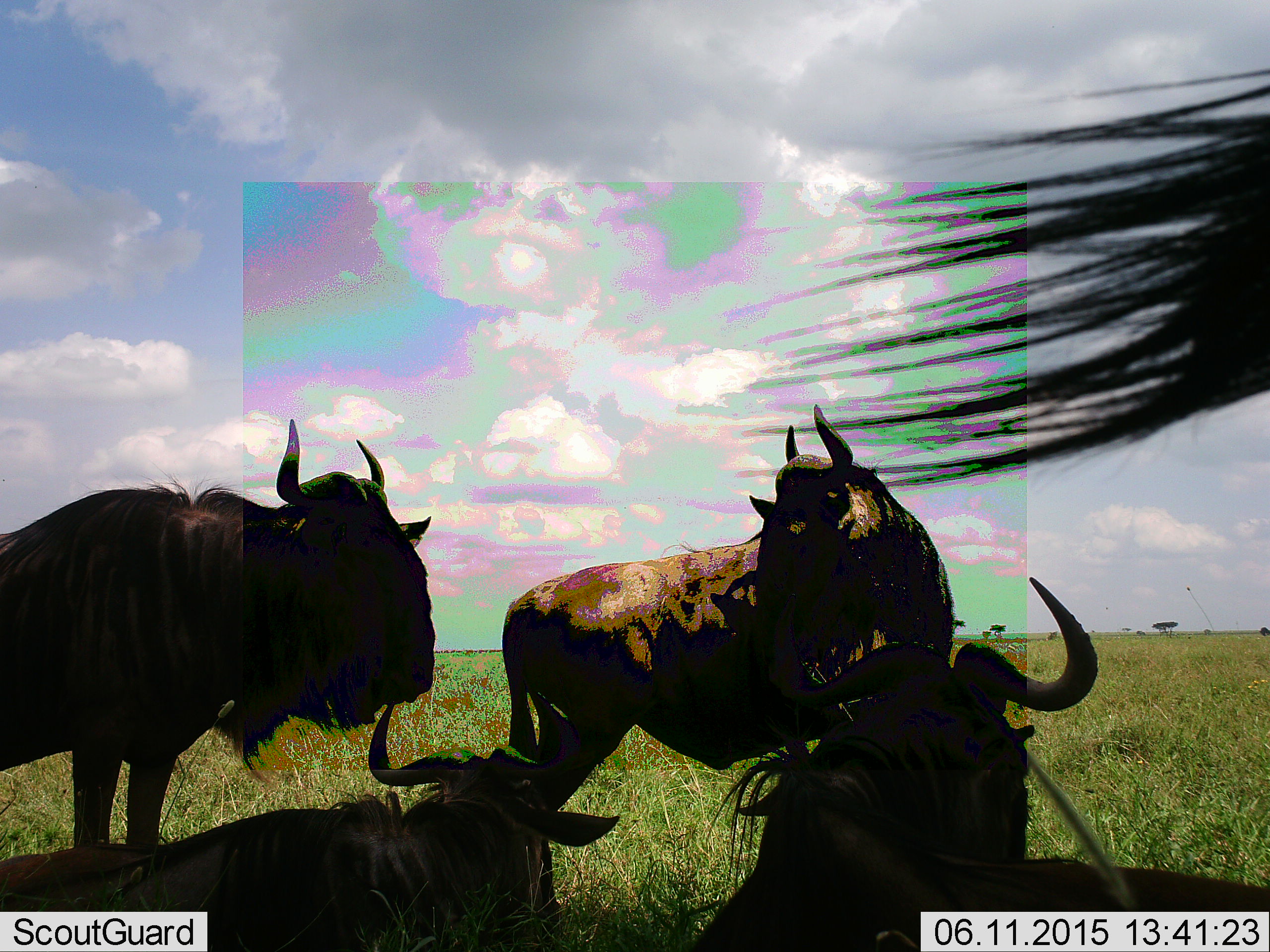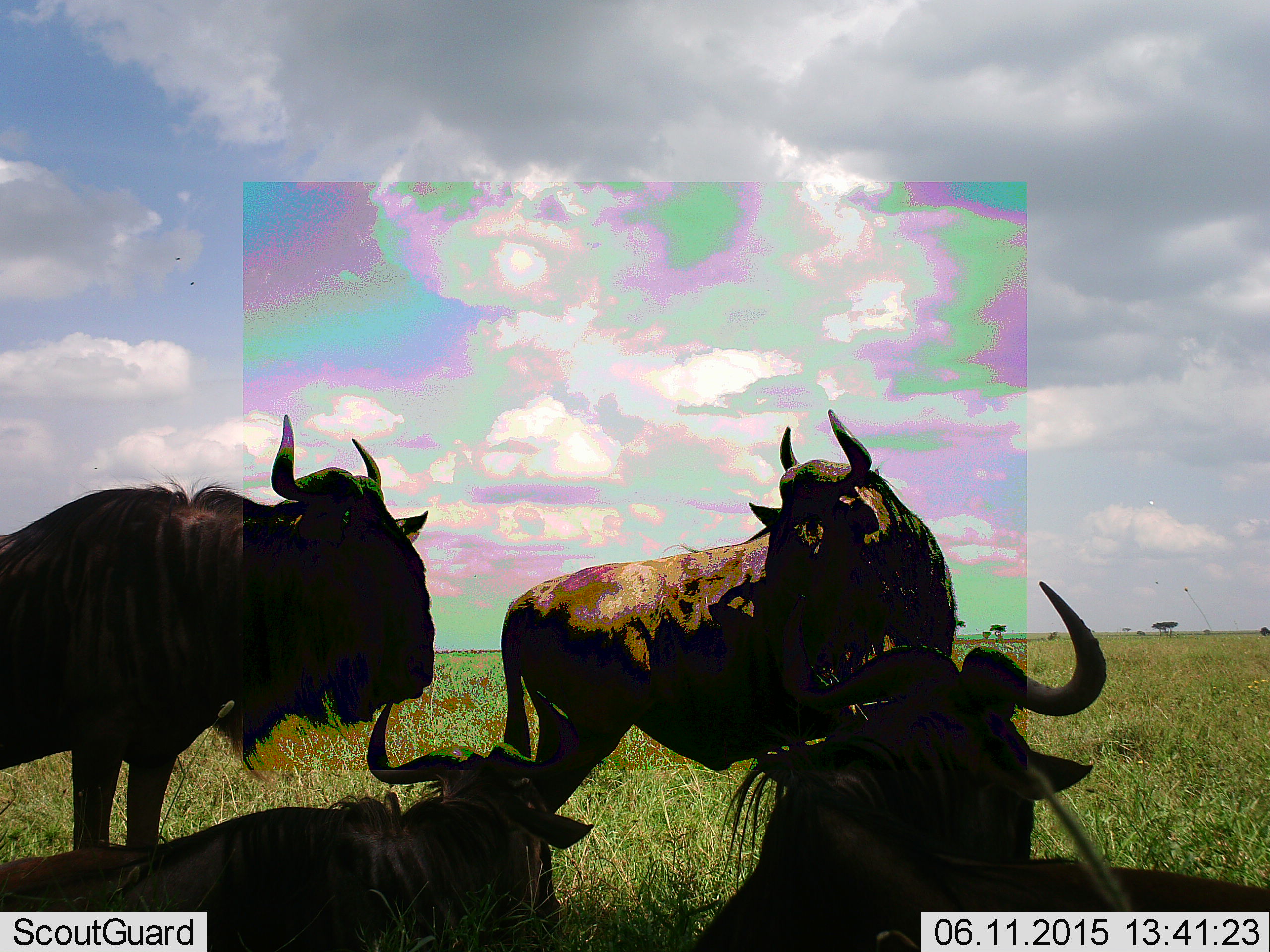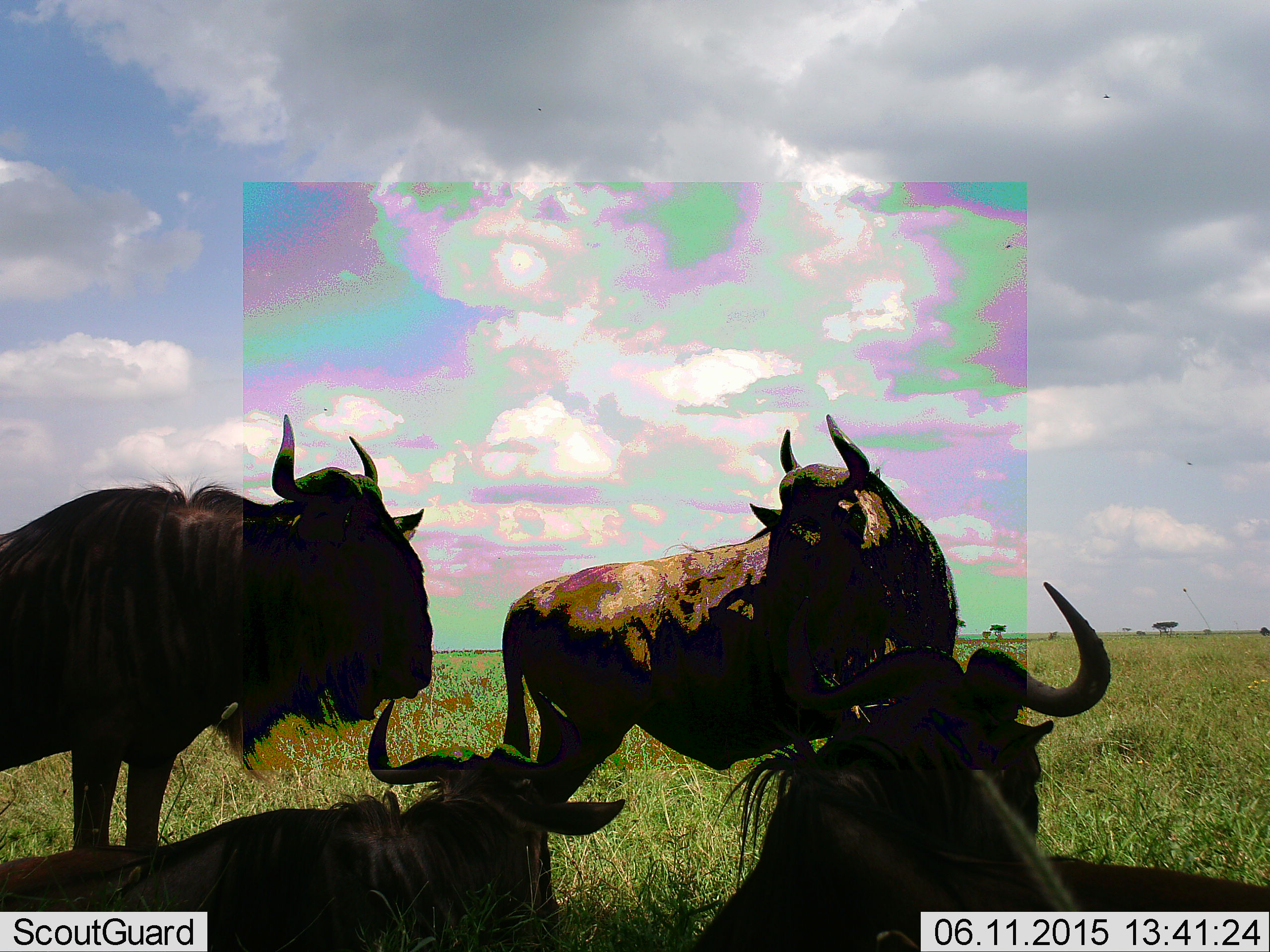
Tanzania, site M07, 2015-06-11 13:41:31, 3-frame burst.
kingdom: Animalia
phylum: Chordata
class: Mammalia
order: Artiodactyla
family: Bovidae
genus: Connochaetes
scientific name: Connochaetes taurinus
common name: blue wildebeest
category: wildebeest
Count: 5.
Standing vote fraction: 90%.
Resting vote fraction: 90%.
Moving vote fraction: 0%.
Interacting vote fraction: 10%.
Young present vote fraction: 0%.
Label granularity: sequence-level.